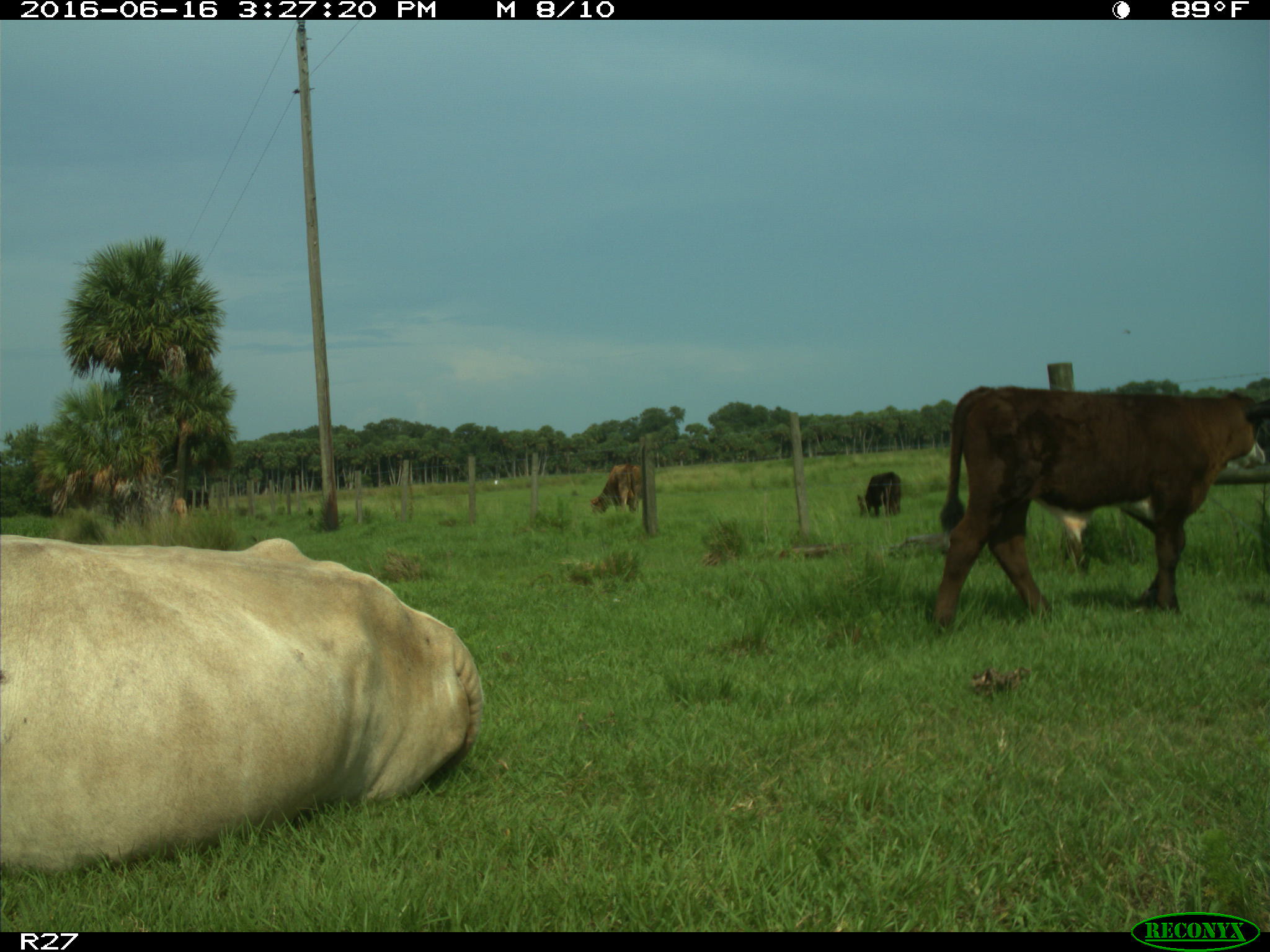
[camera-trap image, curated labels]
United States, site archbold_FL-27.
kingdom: Animalia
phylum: Chordata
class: Mammalia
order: Artiodactyla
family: Bovidae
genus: Bos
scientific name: Bos taurus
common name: domestic cow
Bos taurus (domestic cow).